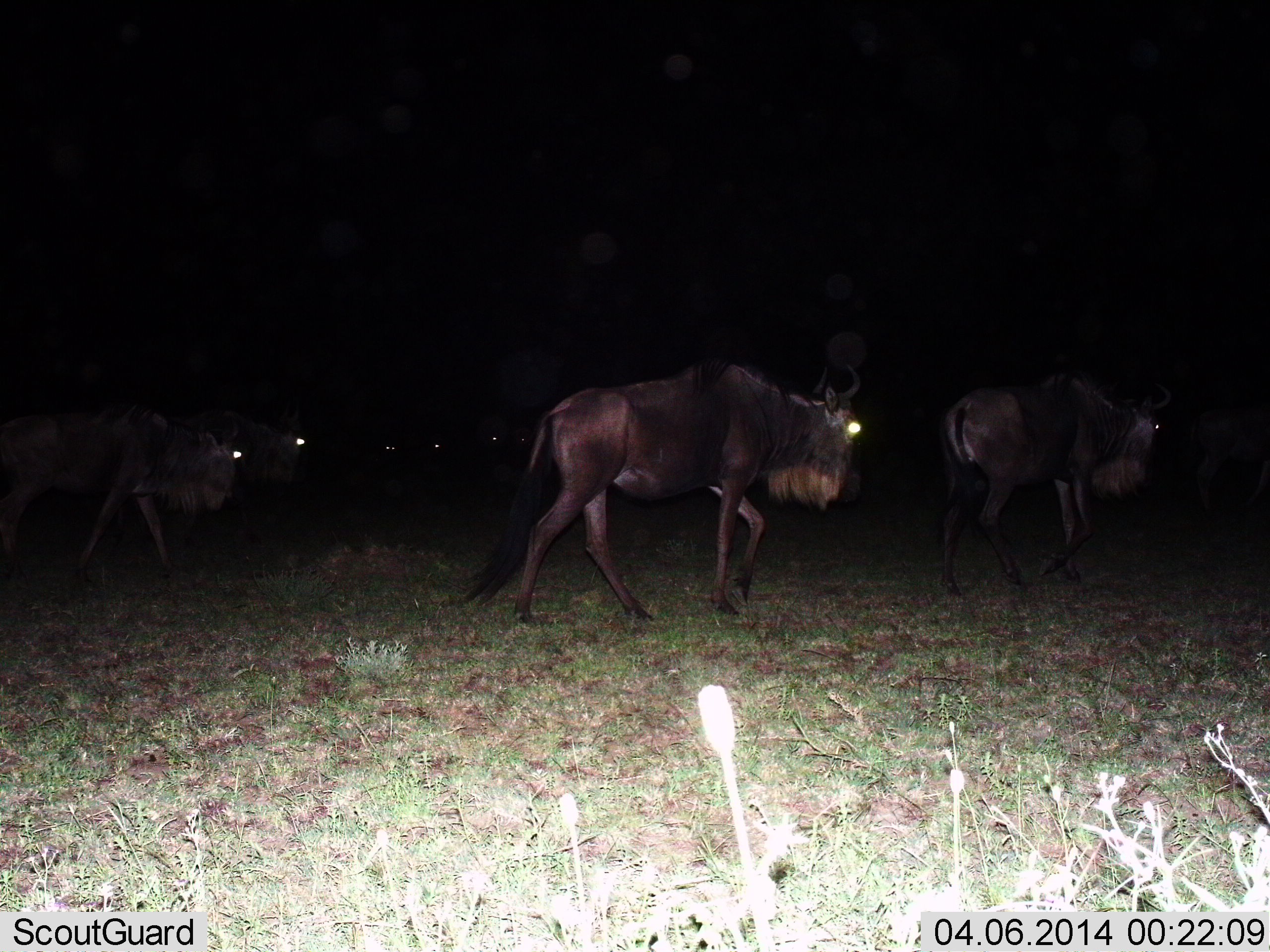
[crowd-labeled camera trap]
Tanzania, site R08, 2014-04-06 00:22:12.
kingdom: Animalia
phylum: Chordata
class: Mammalia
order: Artiodactyla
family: Bovidae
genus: Connochaetes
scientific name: Connochaetes taurinus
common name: blue wildebeest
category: wildebeest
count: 7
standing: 10%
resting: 0%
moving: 100%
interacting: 0%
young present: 0%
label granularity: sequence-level